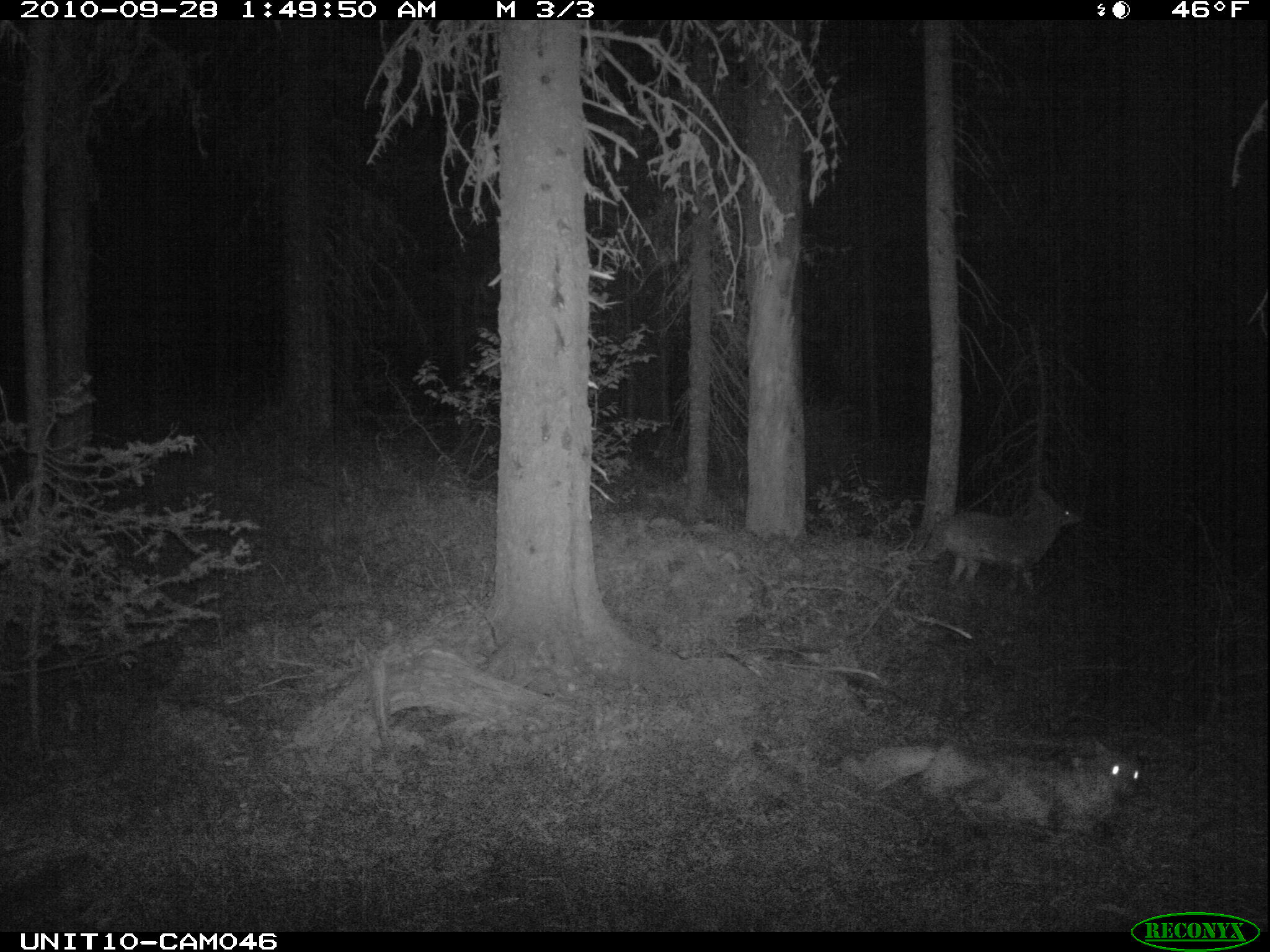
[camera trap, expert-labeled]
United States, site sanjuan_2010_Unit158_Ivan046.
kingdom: Animalia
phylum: Chordata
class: Mammalia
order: Carnivora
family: Canidae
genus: Canis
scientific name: Canis latrans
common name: coyote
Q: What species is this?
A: Canis latrans (coyote).